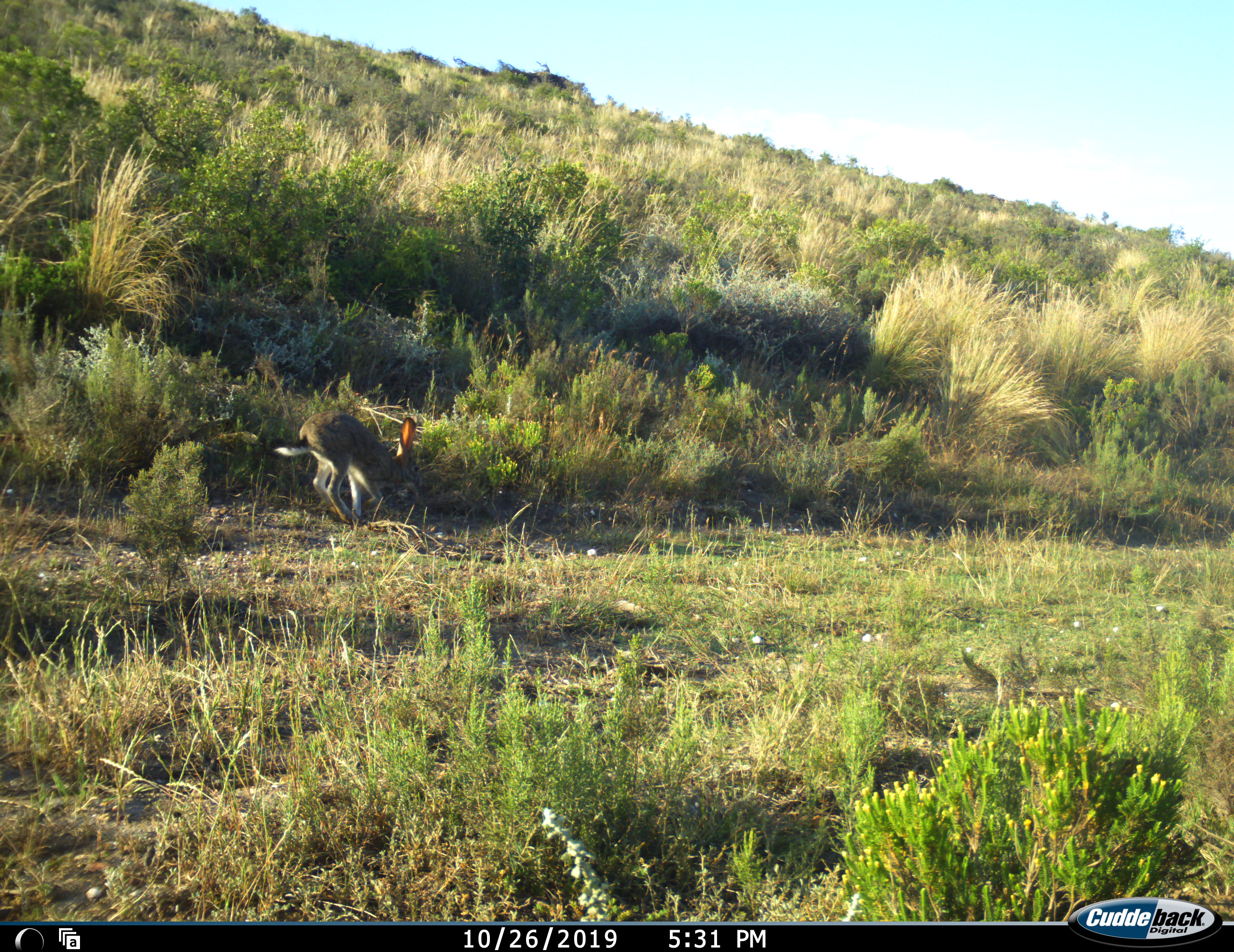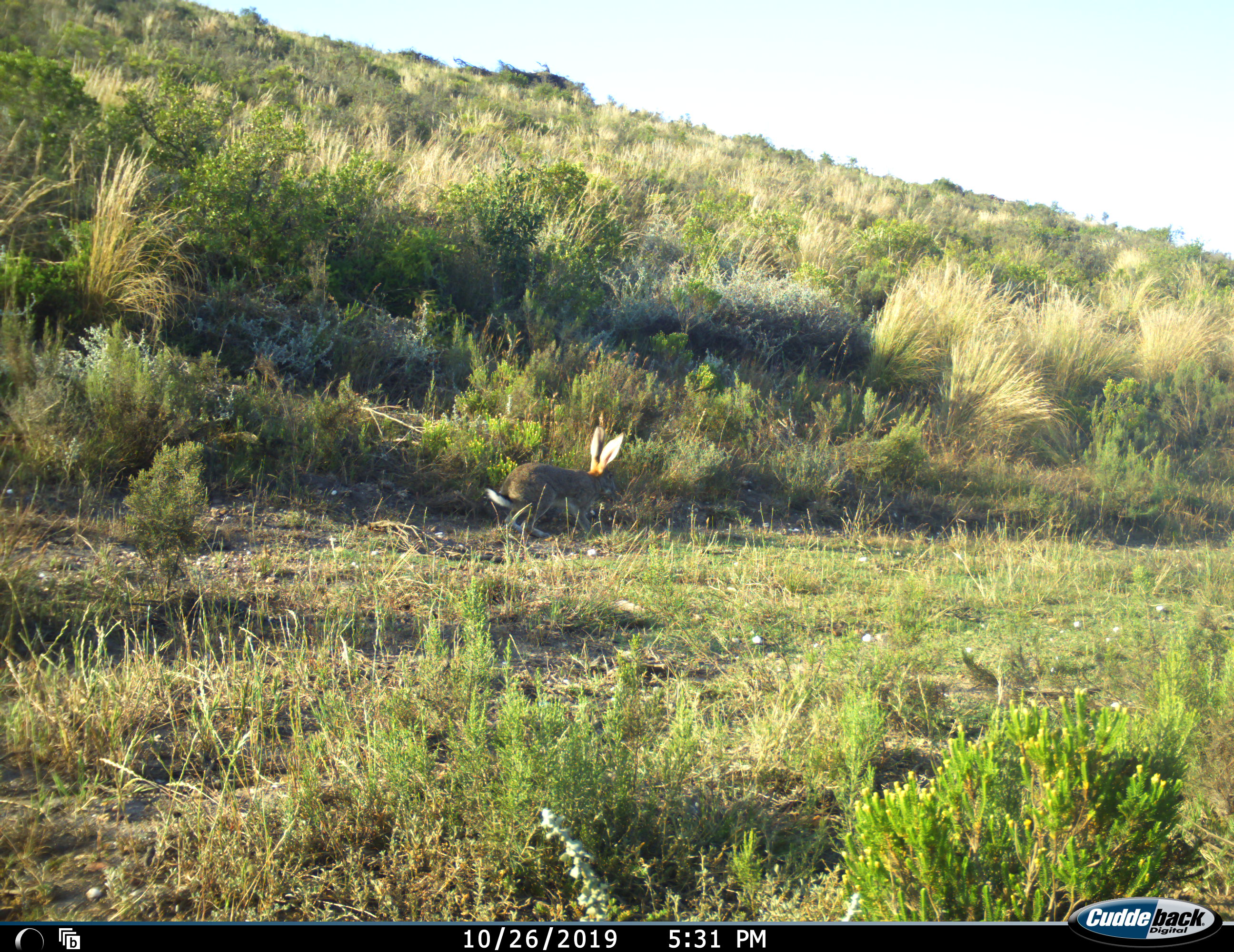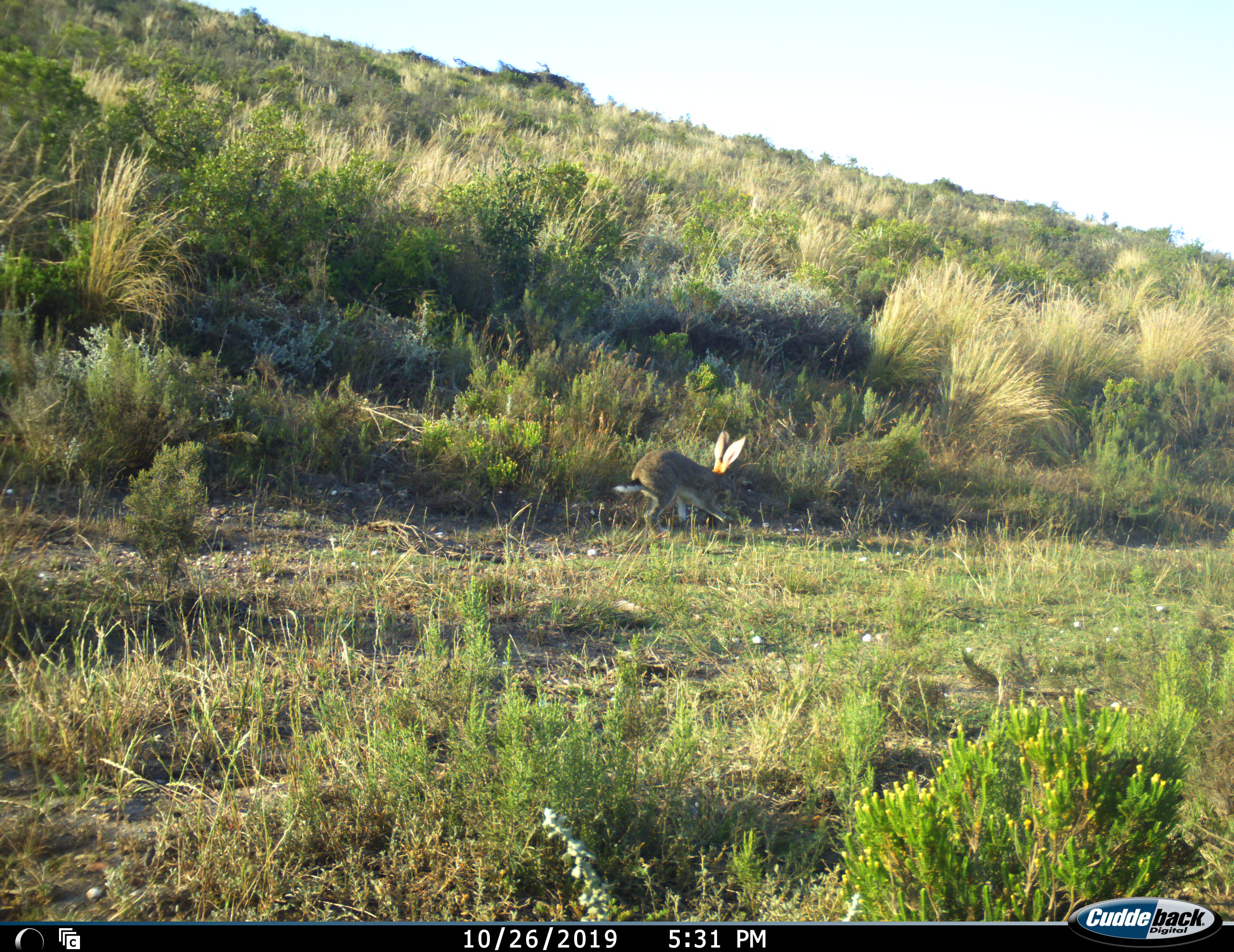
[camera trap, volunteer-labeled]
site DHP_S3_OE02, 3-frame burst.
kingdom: Animalia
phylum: Chordata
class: Mammalia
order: Lagomorpha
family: Leporidae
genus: Lepus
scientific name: Lepus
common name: hare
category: hareunknown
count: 1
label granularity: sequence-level